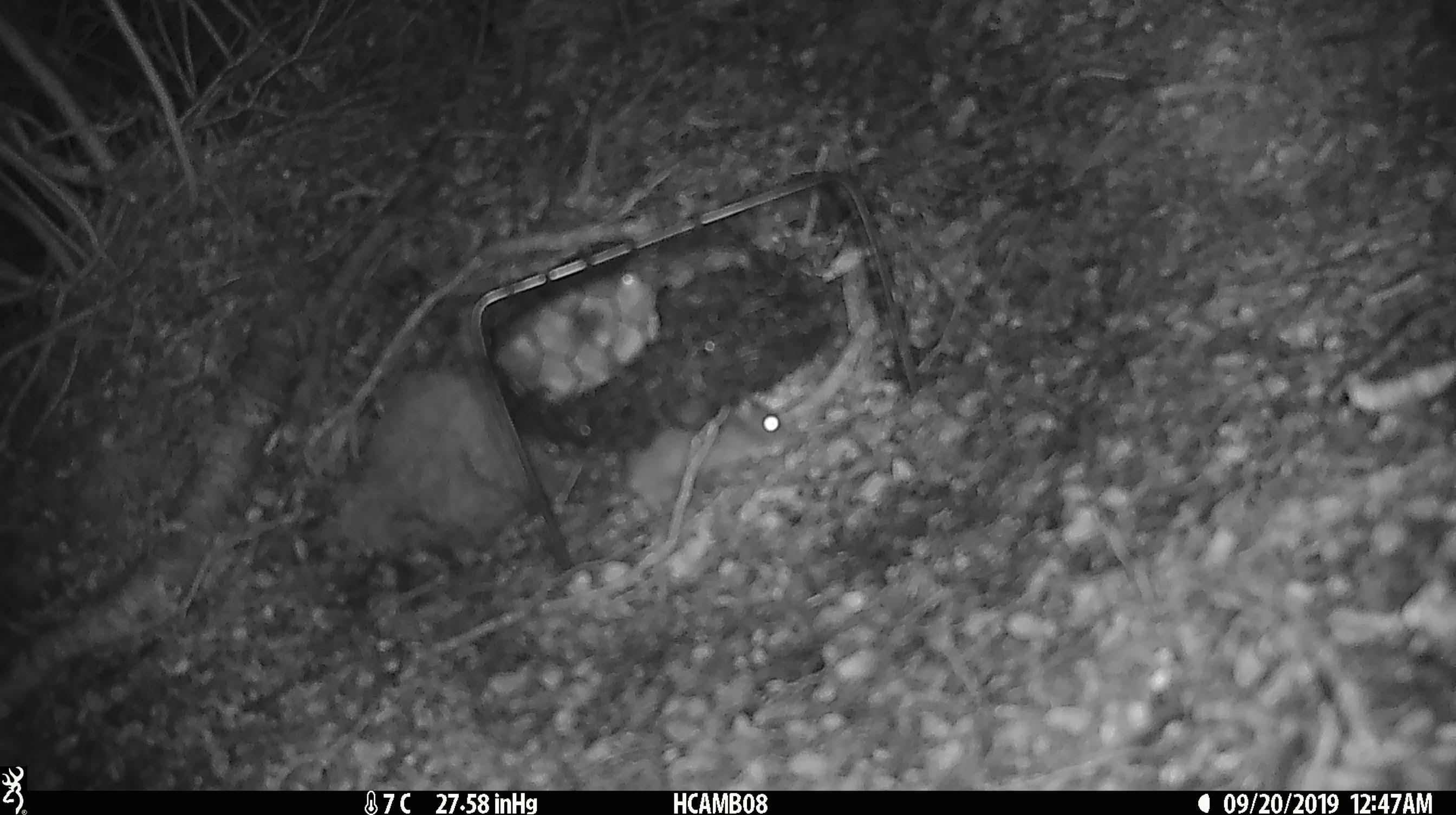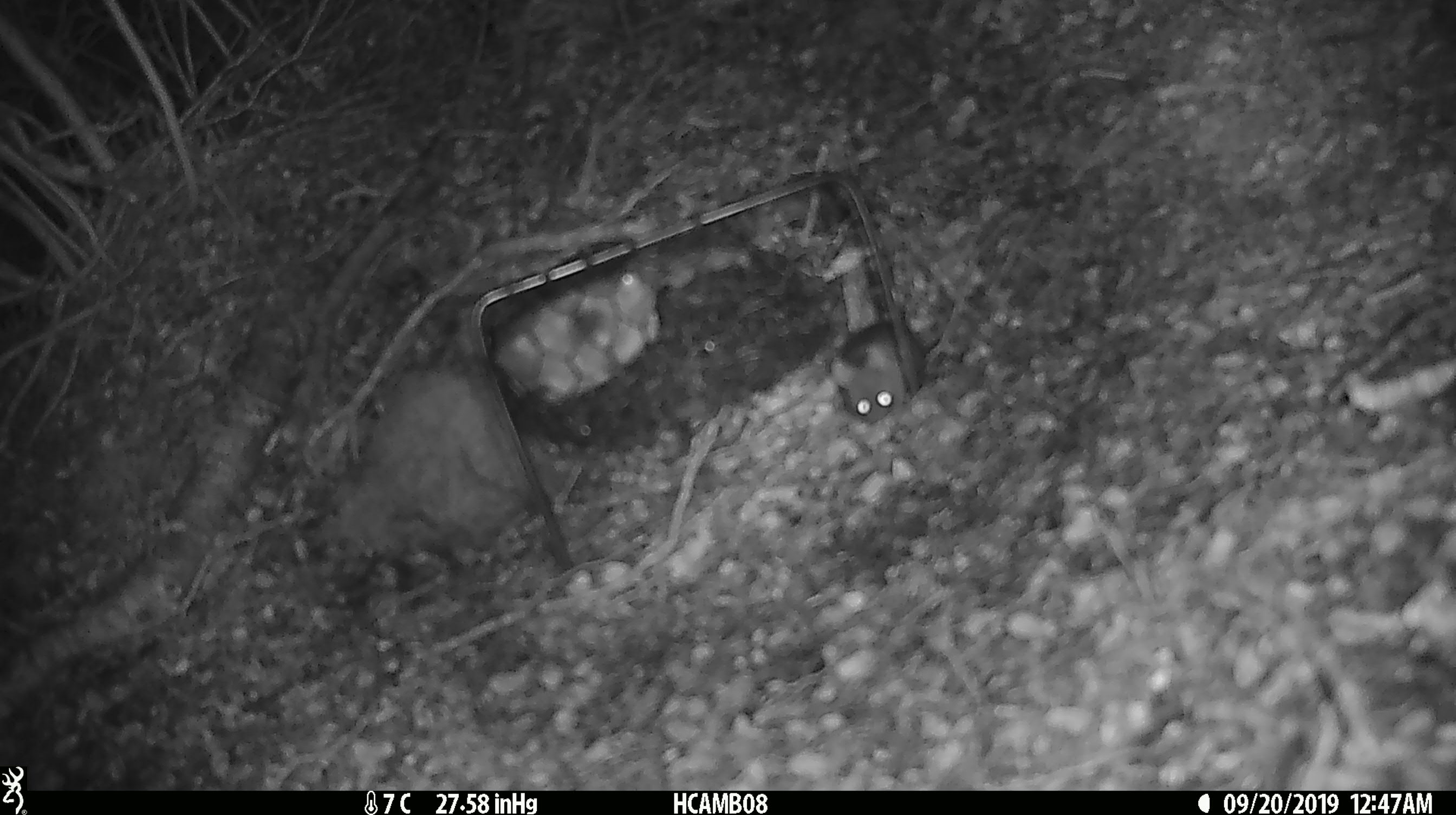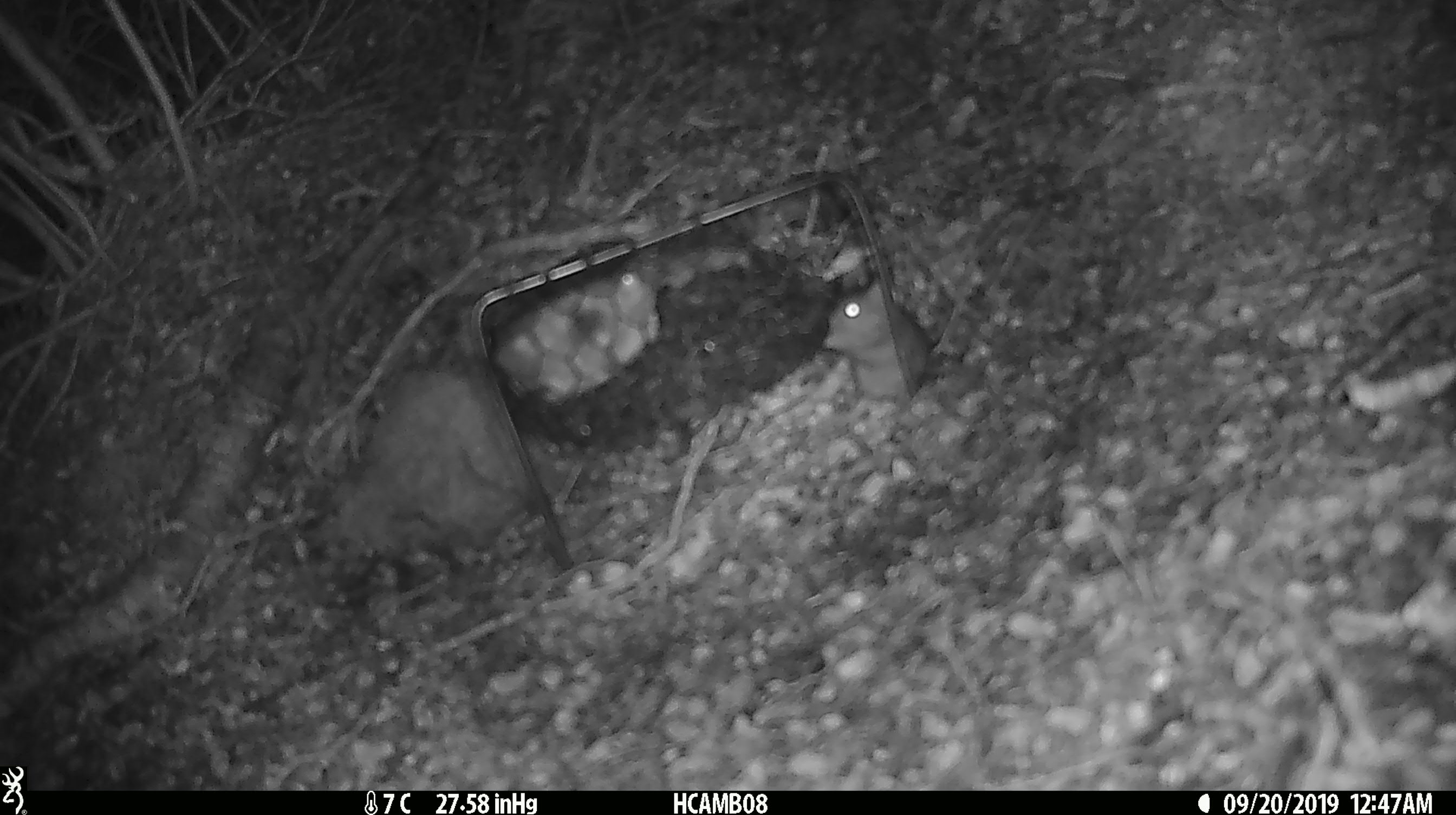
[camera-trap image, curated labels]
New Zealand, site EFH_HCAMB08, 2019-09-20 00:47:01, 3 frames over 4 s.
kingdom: Animalia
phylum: Chordata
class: Mammalia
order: Rodentia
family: Muridae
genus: Mus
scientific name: Mus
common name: mouse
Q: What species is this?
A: Mouse (Mus).